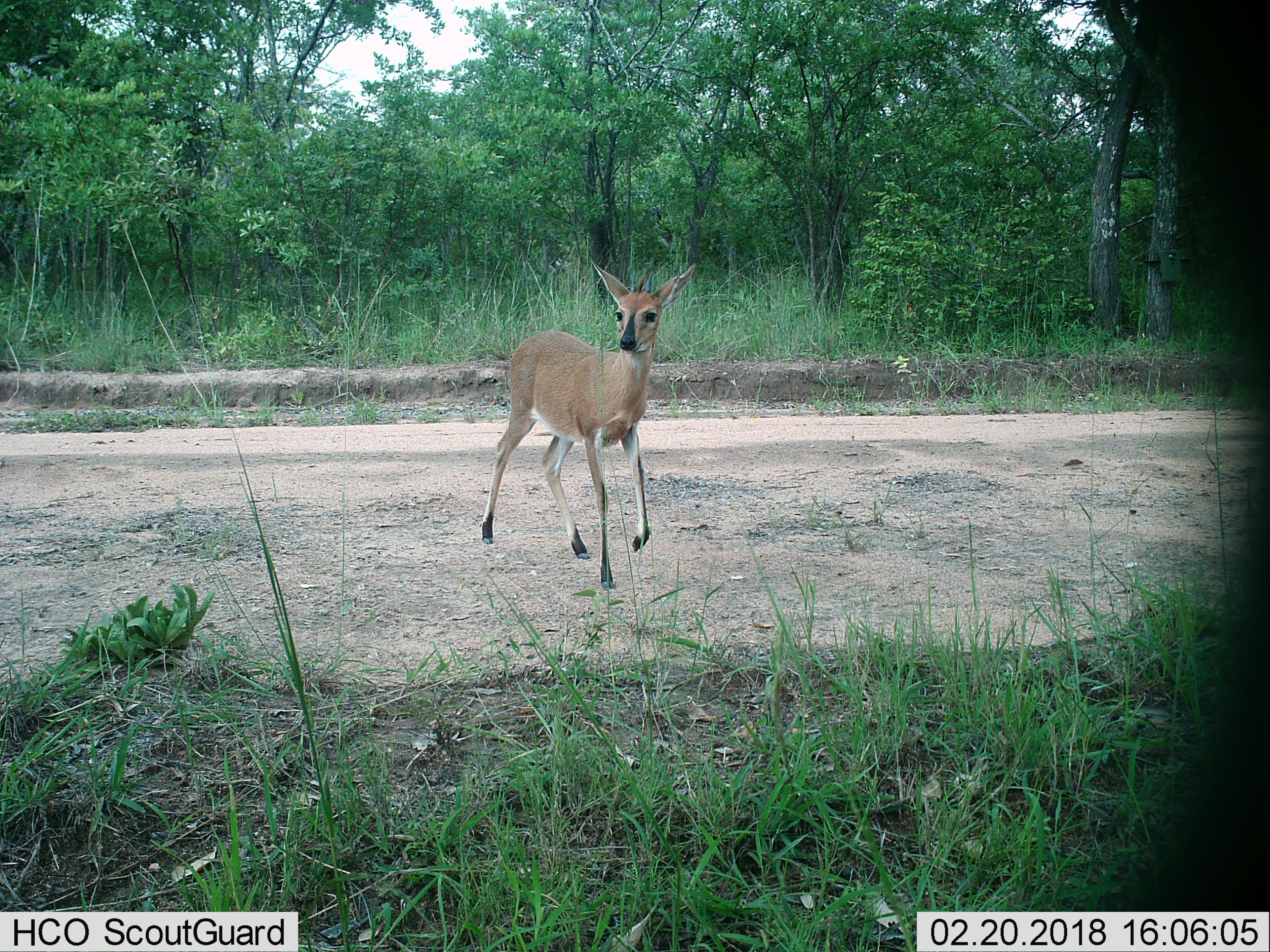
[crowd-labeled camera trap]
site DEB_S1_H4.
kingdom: Animalia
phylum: Chordata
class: Mammalia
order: Artiodactyla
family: Bovidae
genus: Sylvicapra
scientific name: Sylvicapra grimmia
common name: common duiker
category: duikercommongrey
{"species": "duikercommongrey (common duiker) (Sylvicapra grimmia)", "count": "1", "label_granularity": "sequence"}